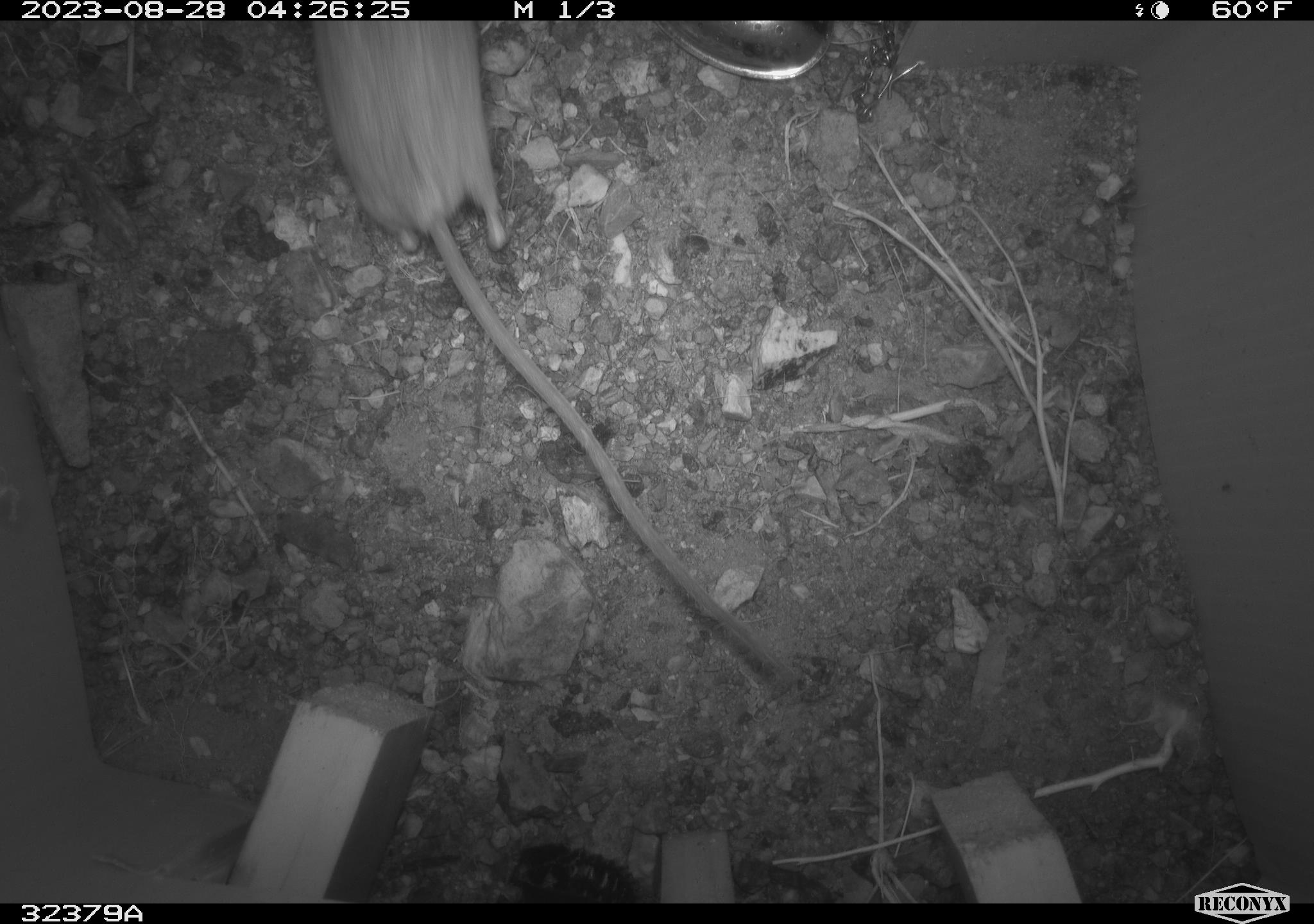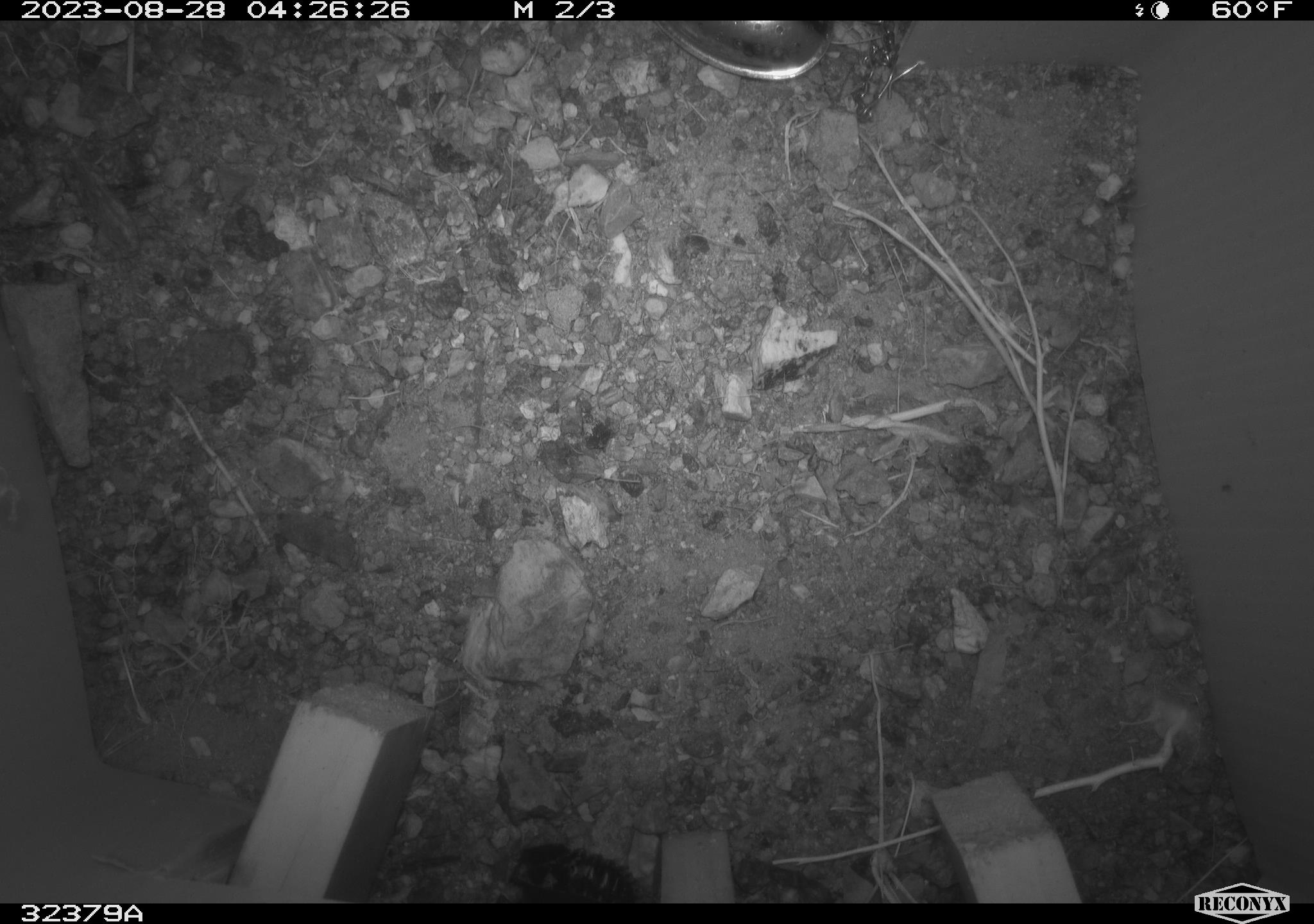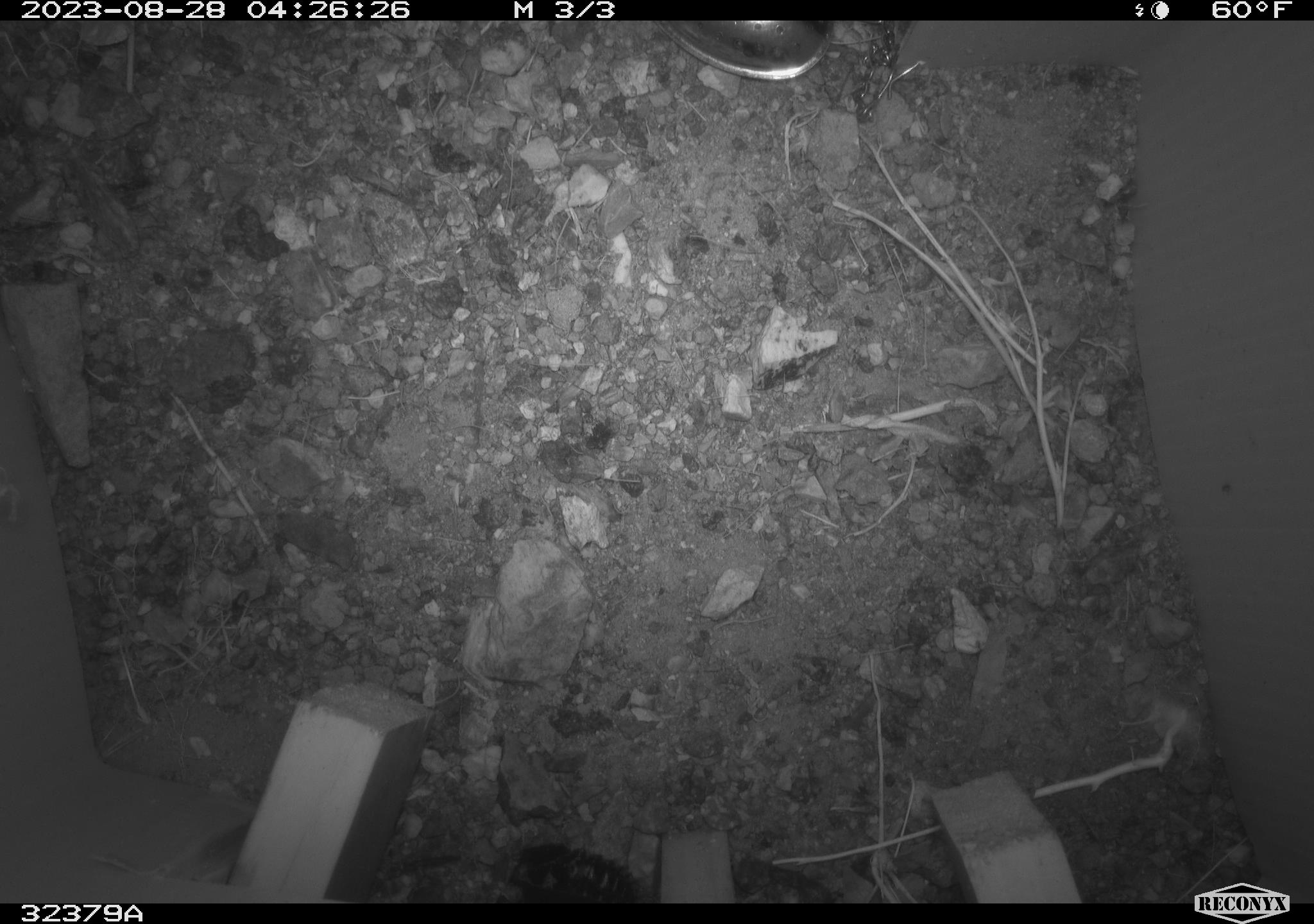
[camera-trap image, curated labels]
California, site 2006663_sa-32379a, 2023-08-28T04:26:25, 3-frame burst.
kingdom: Animalia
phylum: Chordata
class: Mammalia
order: Rodentia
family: Heteromyidae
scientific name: Heteromyidae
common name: kangaroo rats and pocket mice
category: heteromyidae family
Heteromyidae family (kangaroo rats and pocket mice) (Heteromyidae).